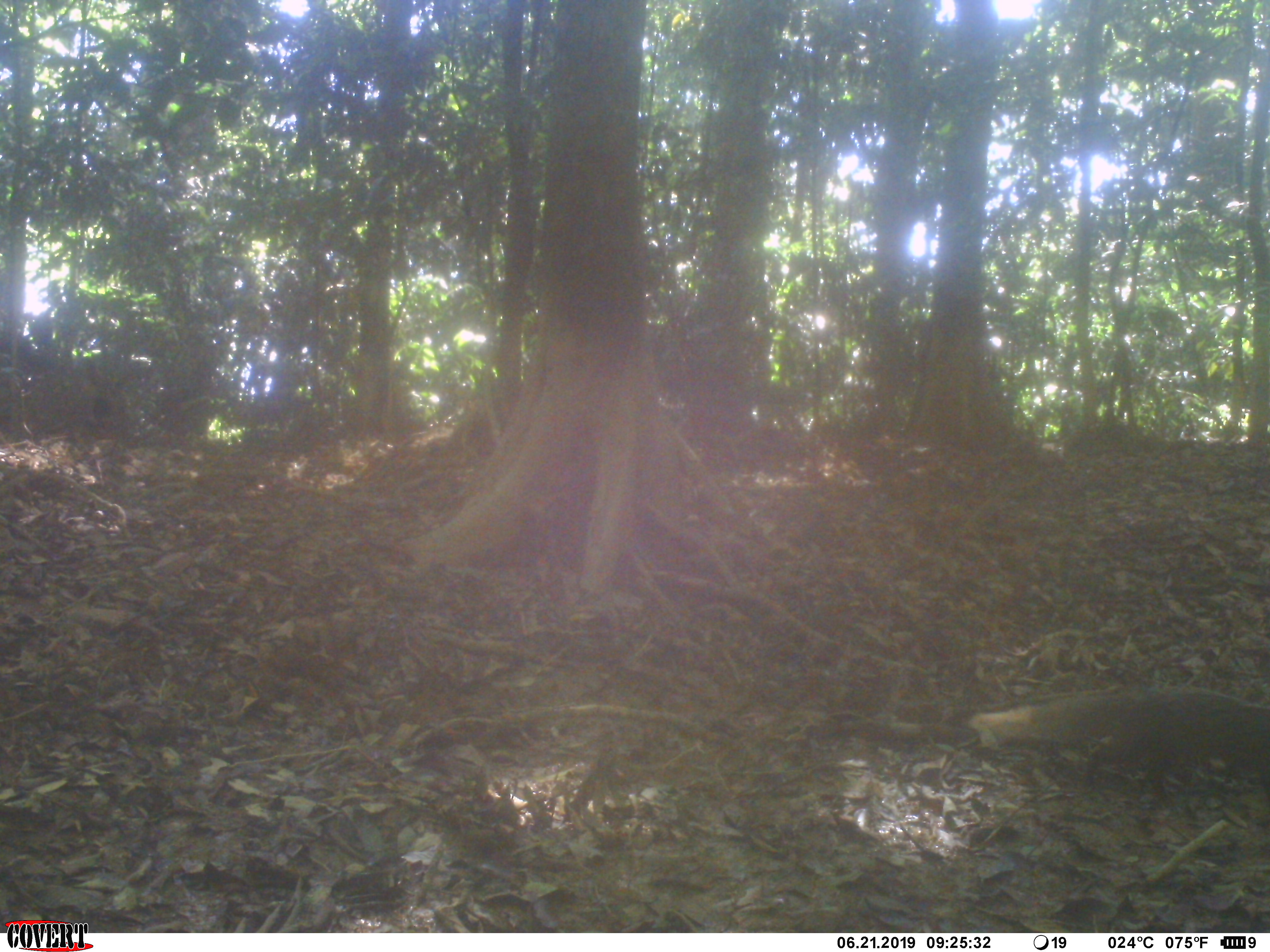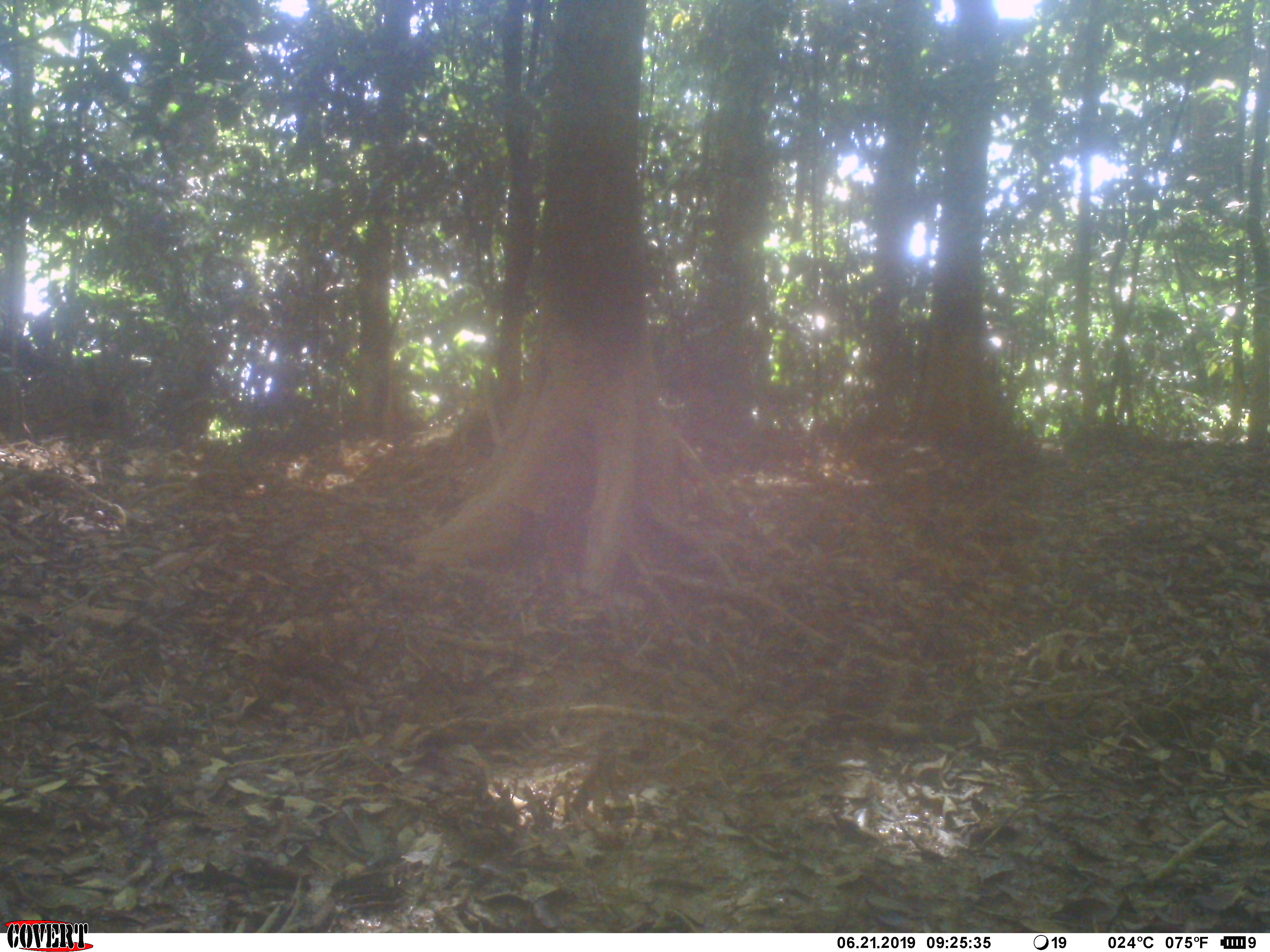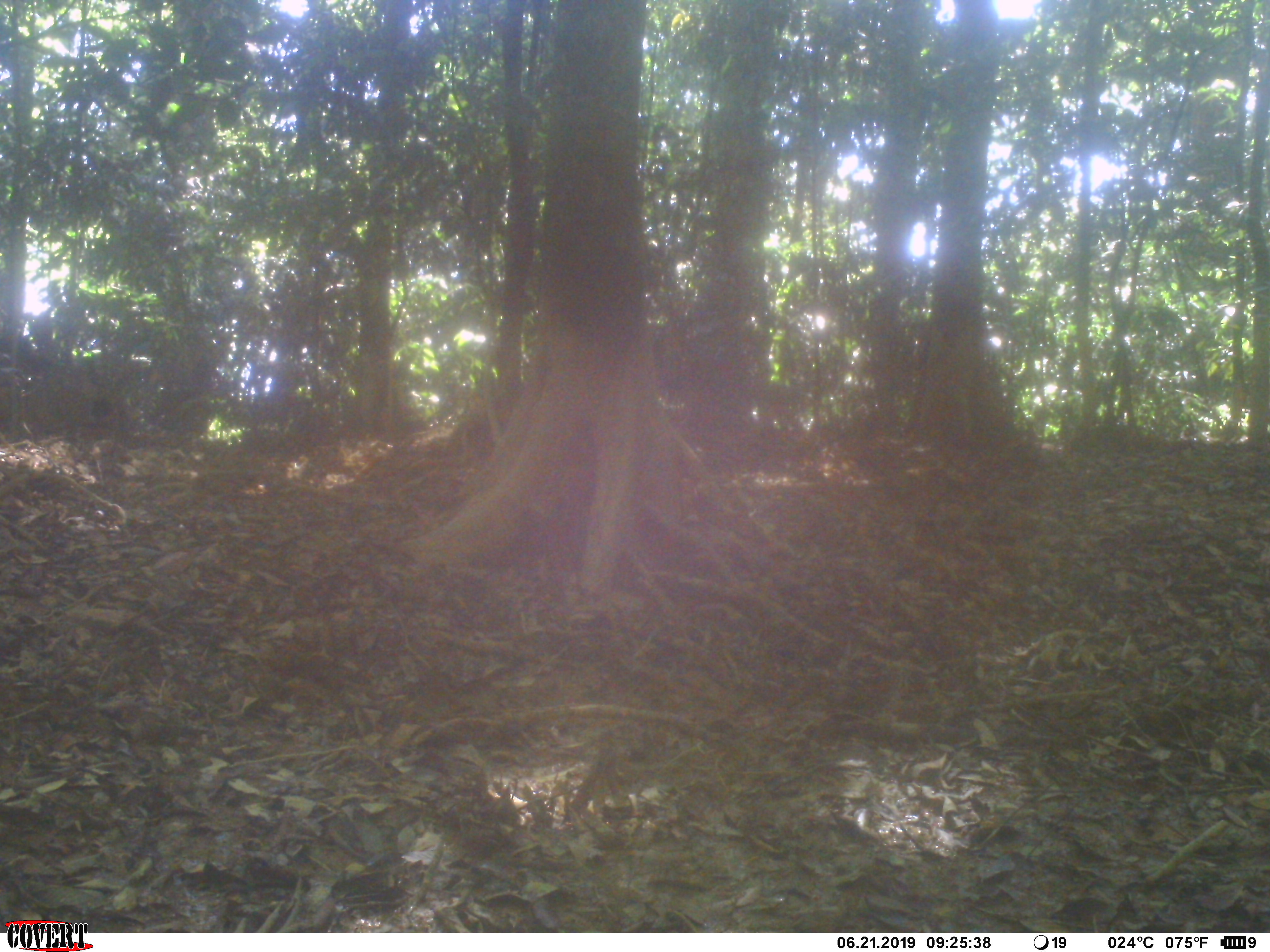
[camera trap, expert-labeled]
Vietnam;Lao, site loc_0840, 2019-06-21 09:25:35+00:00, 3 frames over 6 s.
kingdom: Animalia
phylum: Chordata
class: Mammalia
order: Carnivora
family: Herpestidae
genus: Urva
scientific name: Urva urva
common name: crab-eating mongoose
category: crab eating mongoose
Crab eating mongoose (crab-eating mongoose) (Urva urva). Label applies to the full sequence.